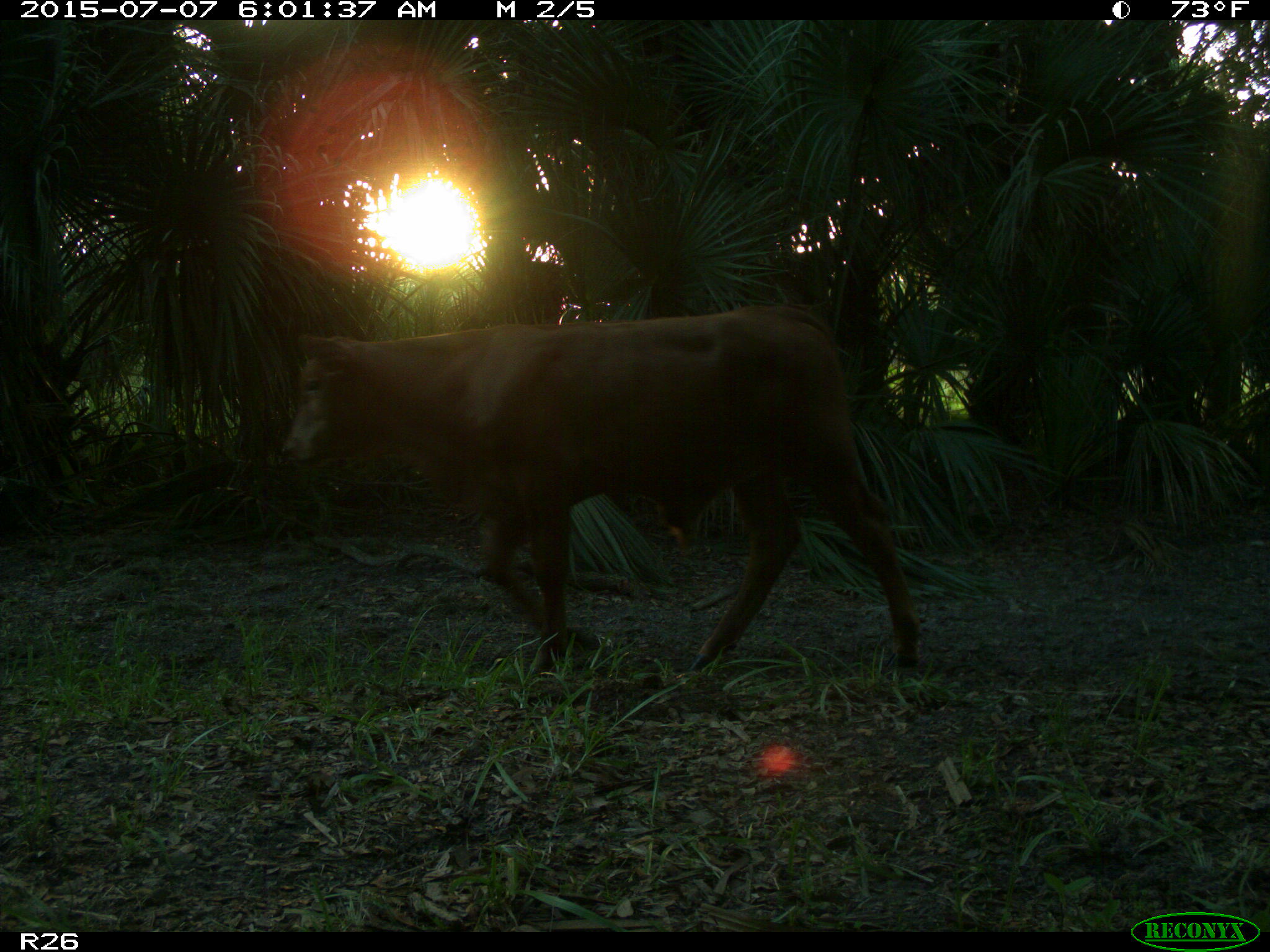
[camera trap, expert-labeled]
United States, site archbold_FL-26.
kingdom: Animalia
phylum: Chordata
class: Mammalia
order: Artiodactyla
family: Bovidae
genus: Bos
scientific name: Bos taurus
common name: domestic cow